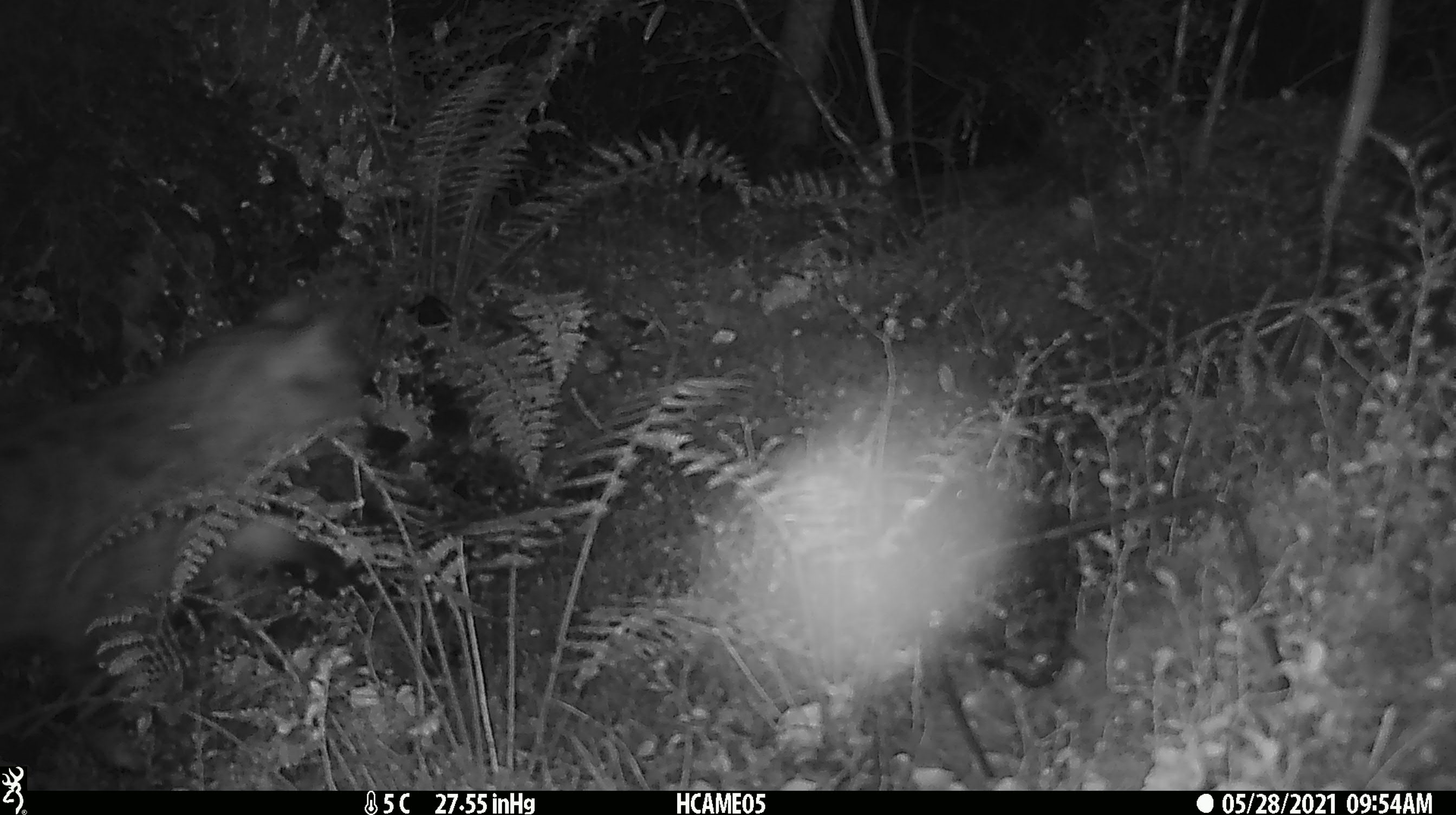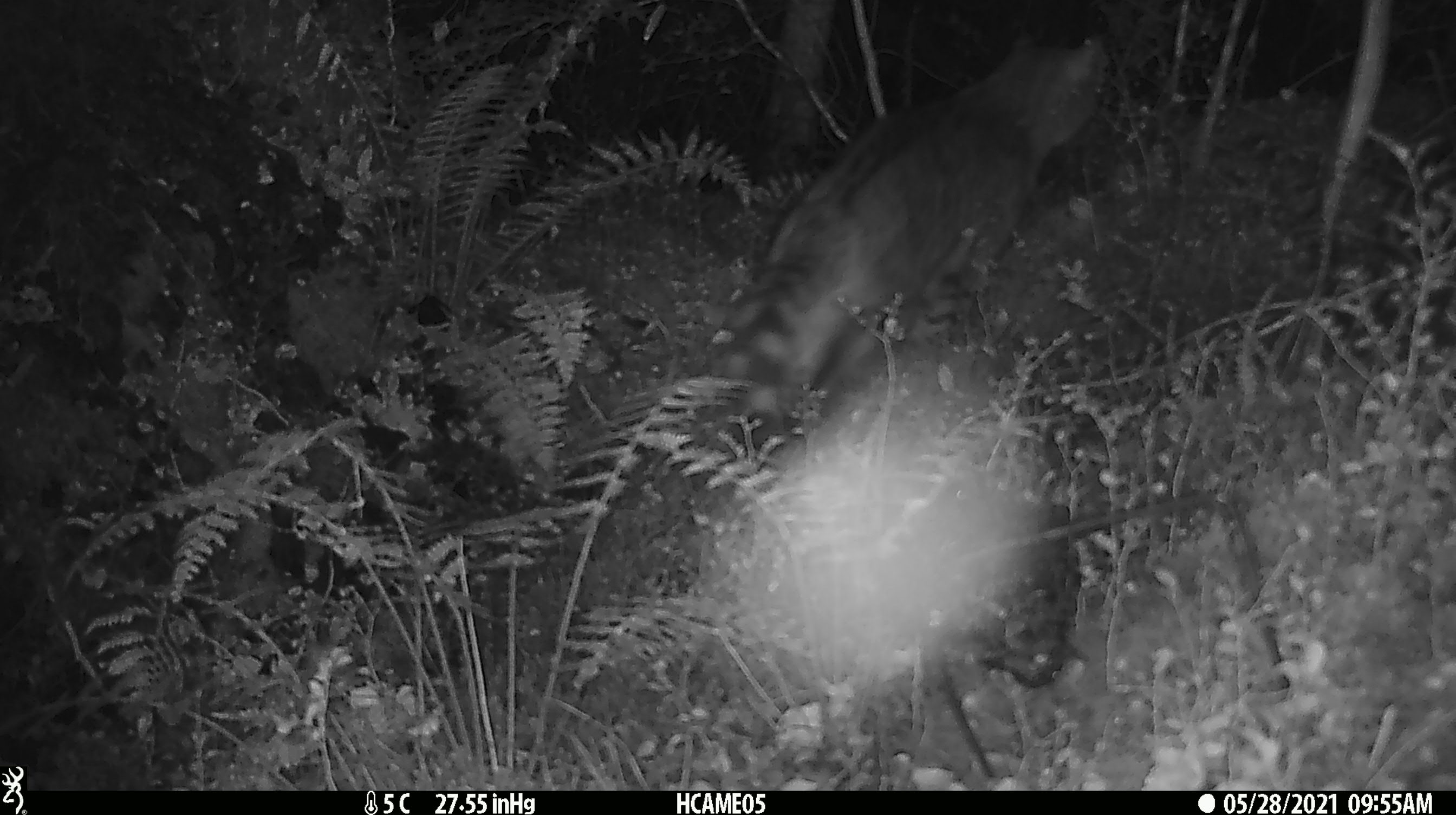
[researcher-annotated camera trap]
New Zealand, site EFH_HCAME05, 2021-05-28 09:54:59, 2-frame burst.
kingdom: Animalia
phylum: Chordata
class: Mammalia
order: Carnivora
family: Felidae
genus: Felis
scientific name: Felis catus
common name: domestic cat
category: cat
Cat (domestic cat) (Felis catus).